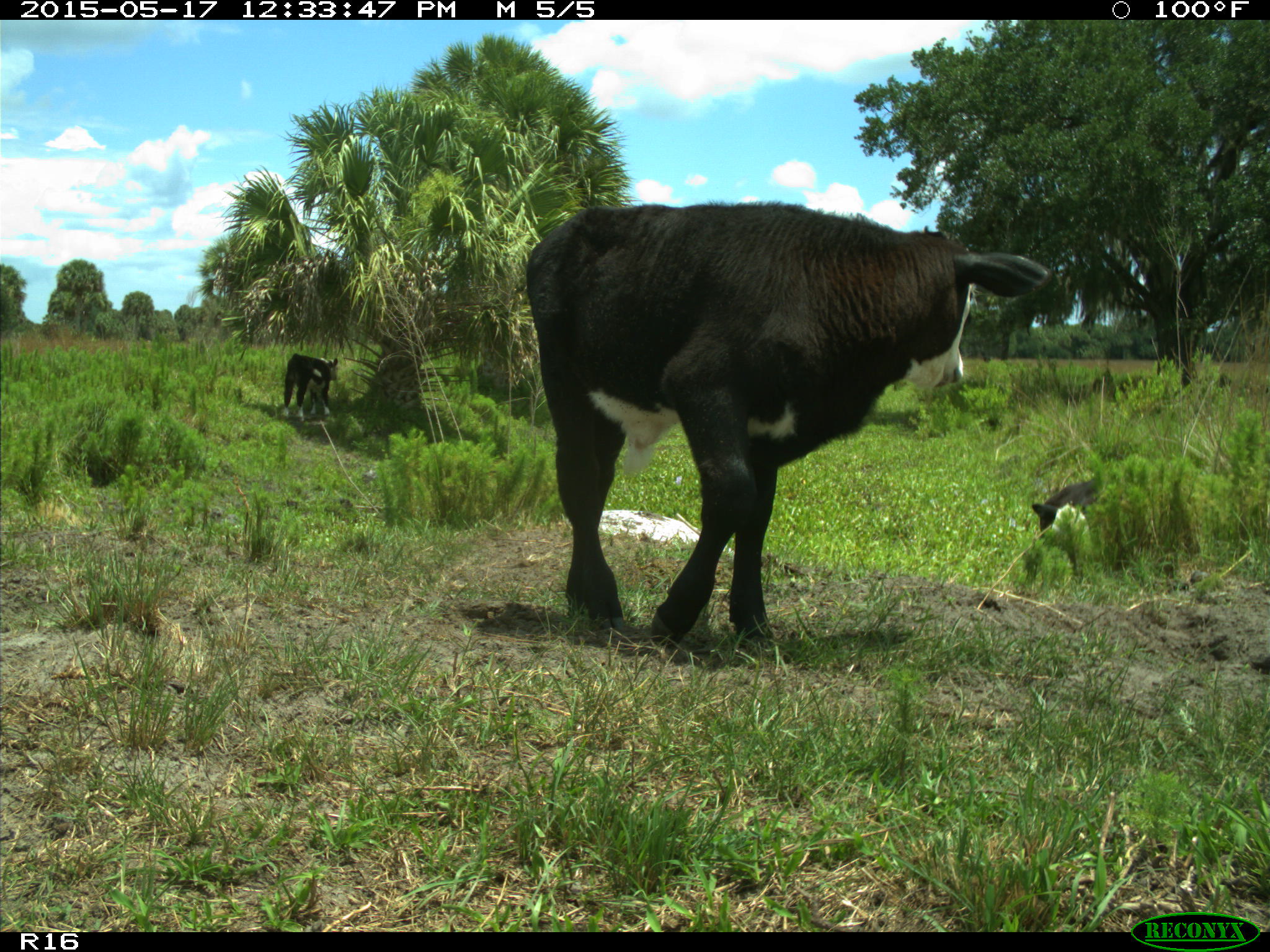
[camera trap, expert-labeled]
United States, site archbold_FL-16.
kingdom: Animalia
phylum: Chordata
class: Mammalia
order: Artiodactyla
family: Bovidae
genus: Bos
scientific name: Bos taurus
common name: domestic cow